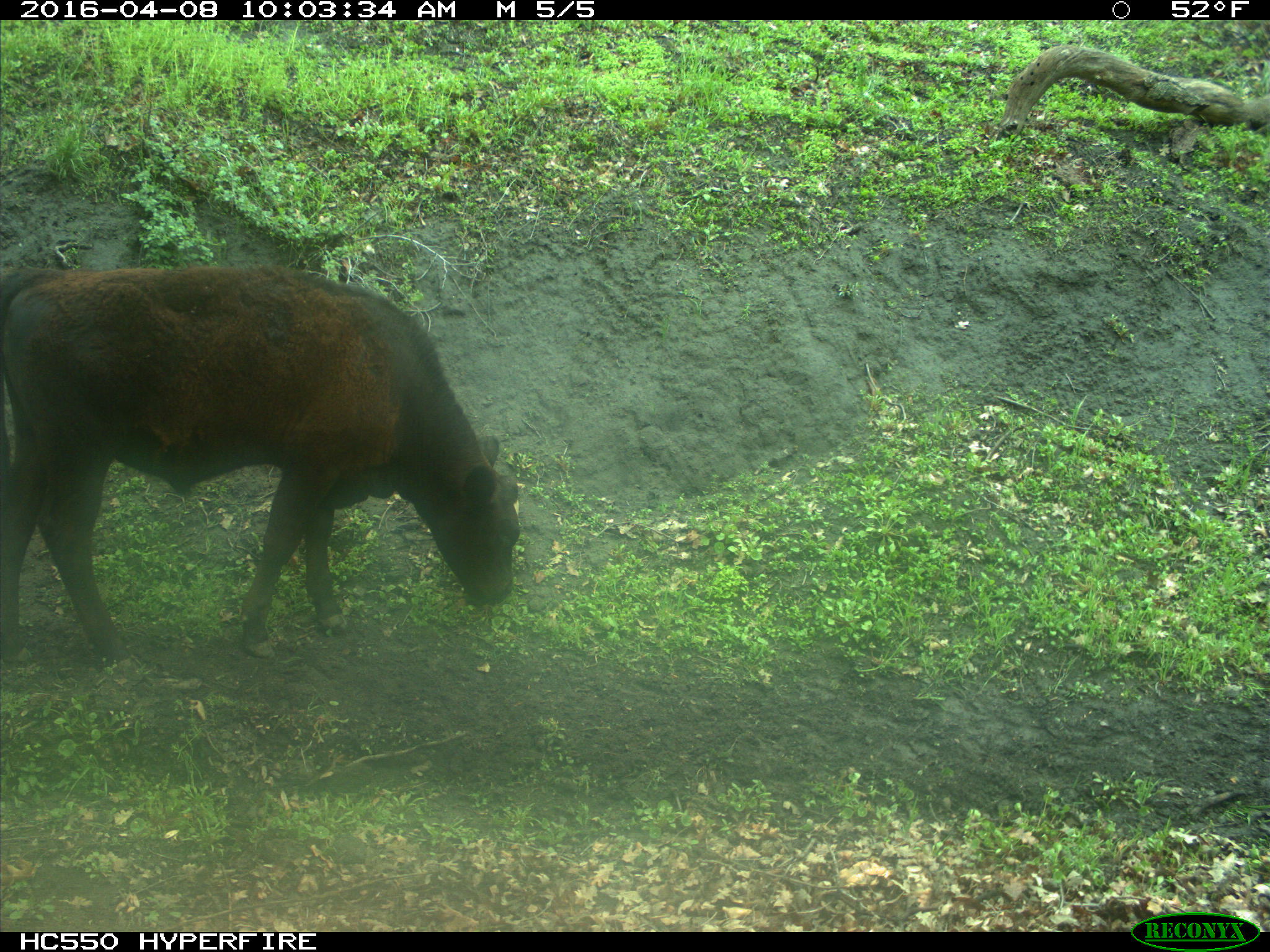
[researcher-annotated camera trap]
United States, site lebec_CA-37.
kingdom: Animalia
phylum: Chordata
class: Mammalia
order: Artiodactyla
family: Bovidae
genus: Bos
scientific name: Bos taurus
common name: domestic cow